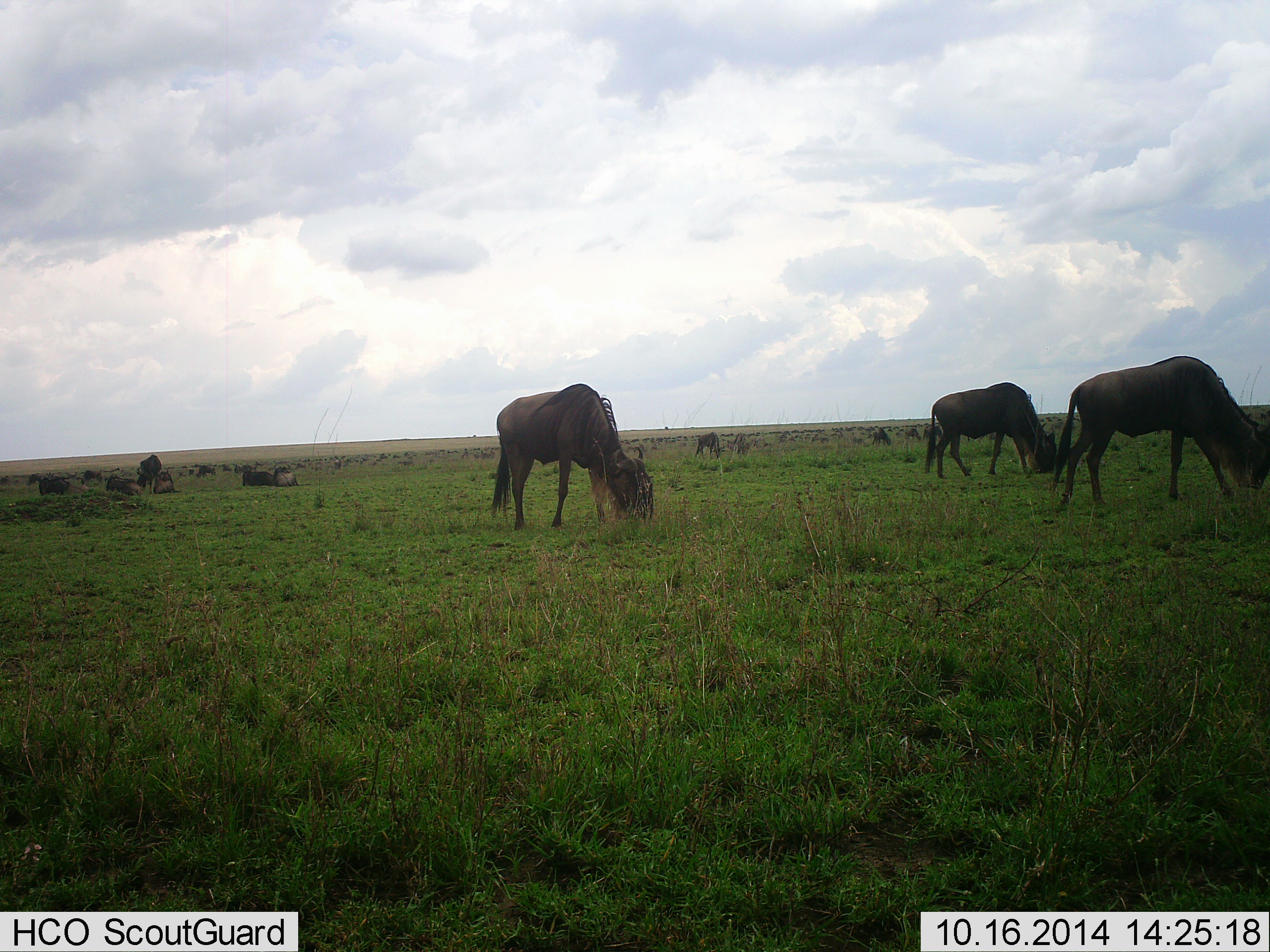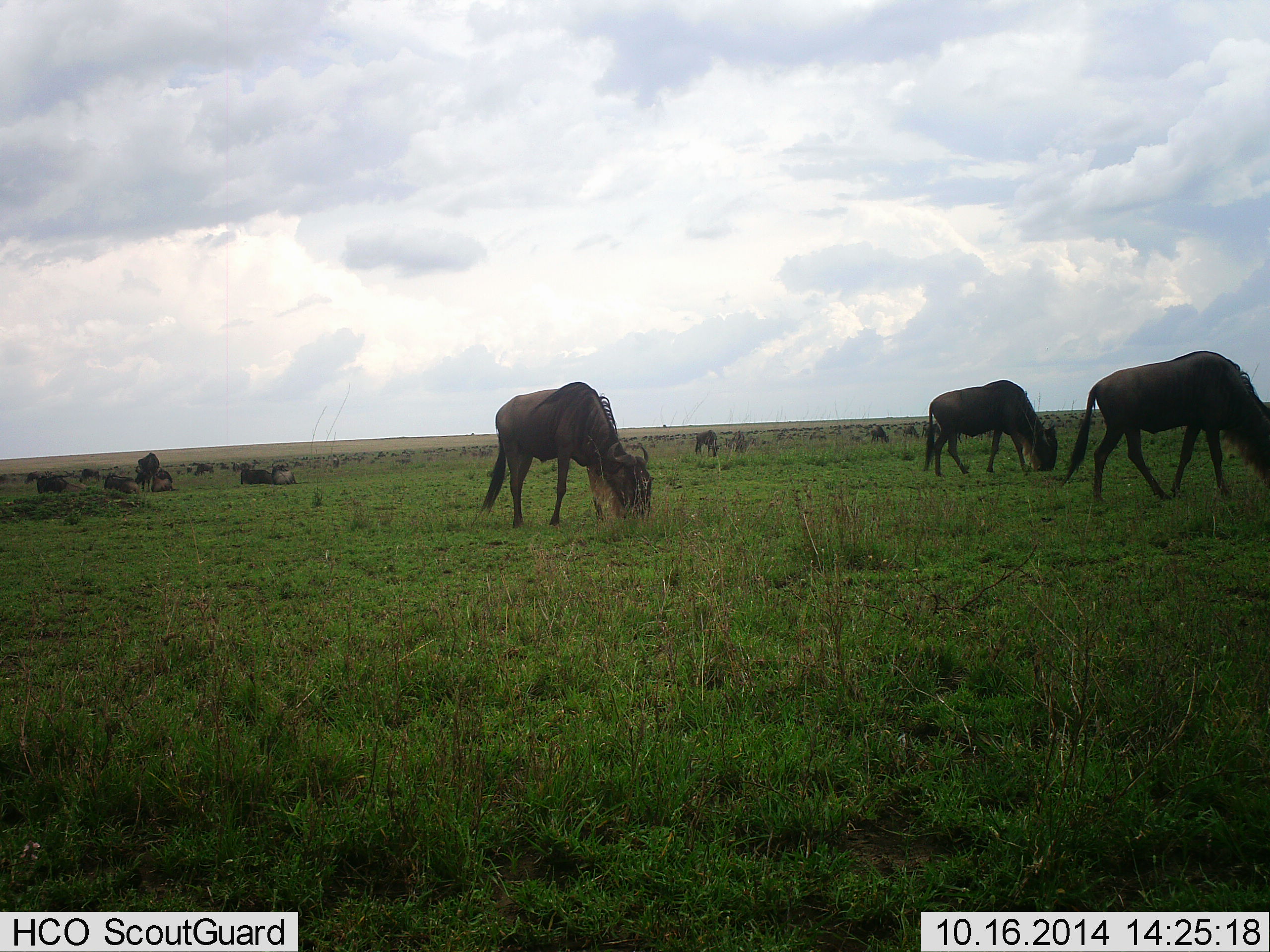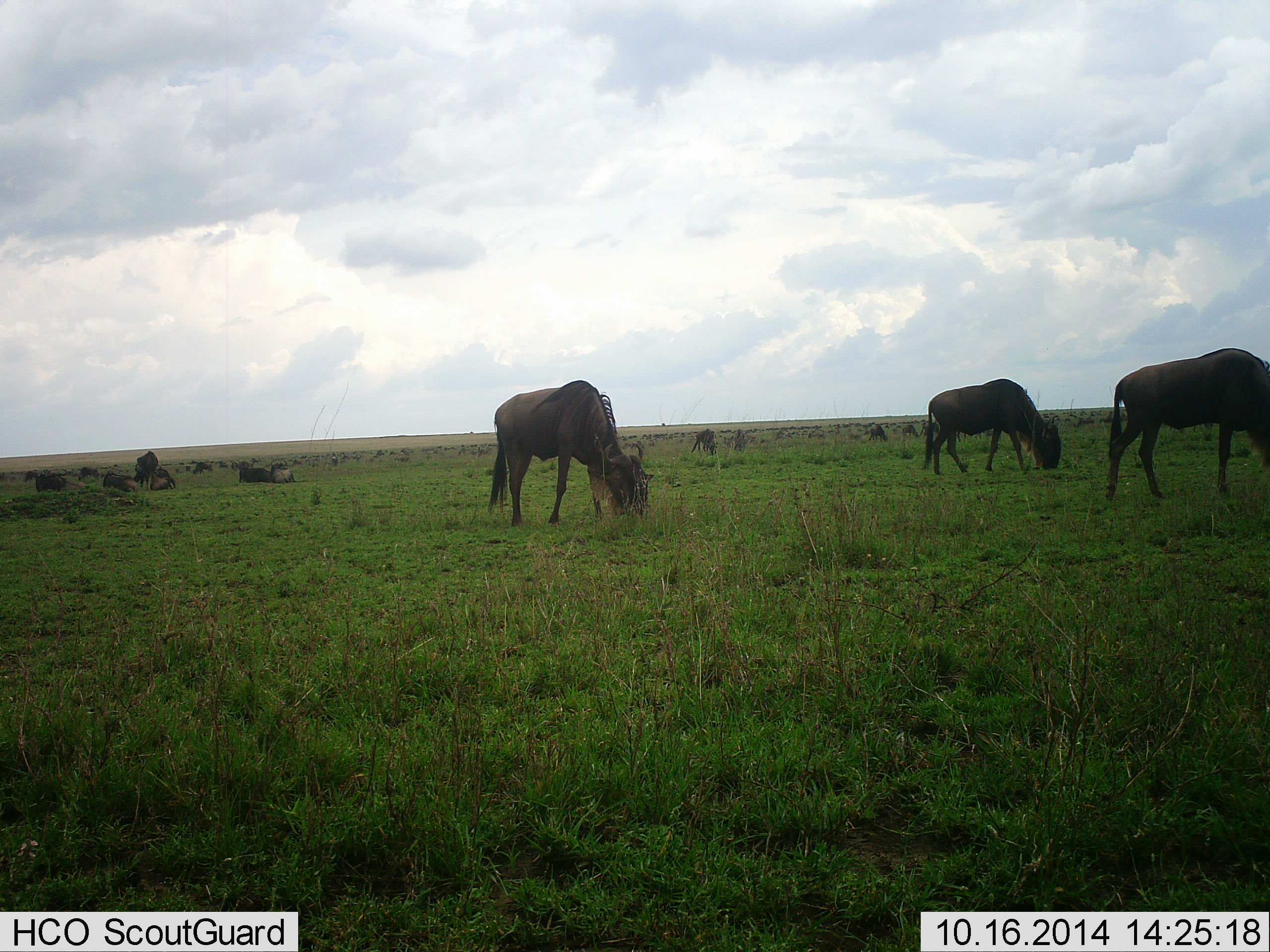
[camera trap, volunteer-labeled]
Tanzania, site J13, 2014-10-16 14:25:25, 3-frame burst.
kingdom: Animalia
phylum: Chordata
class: Mammalia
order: Artiodactyla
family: Bovidae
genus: Connochaetes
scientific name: Connochaetes taurinus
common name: blue wildebeest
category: wildebeest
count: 11-50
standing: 30%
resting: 50%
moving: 0%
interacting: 0%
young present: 0%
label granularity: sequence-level